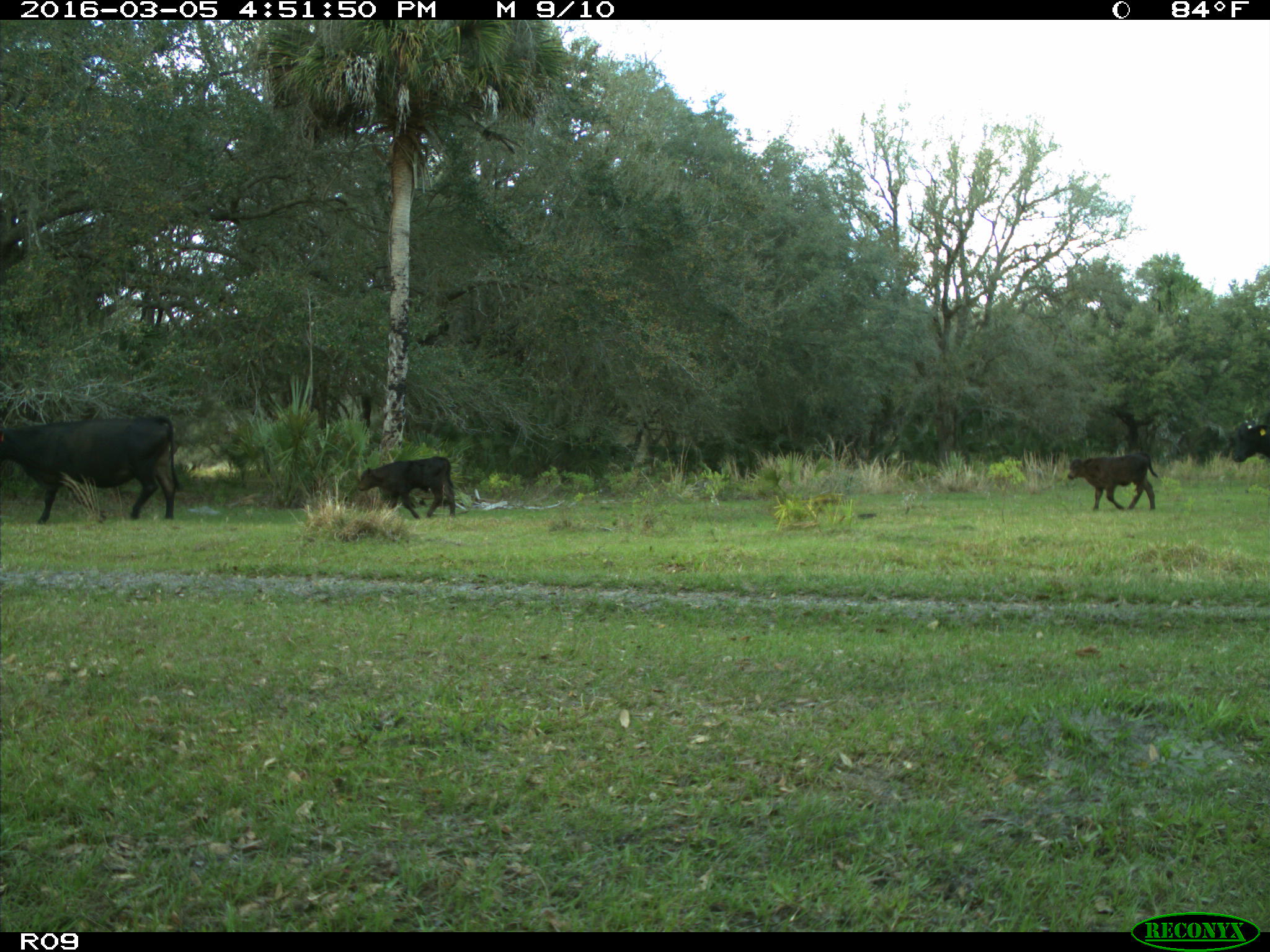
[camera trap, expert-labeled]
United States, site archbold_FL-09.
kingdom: Animalia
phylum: Chordata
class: Mammalia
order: Artiodactyla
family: Bovidae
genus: Bos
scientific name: Bos taurus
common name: domestic cow